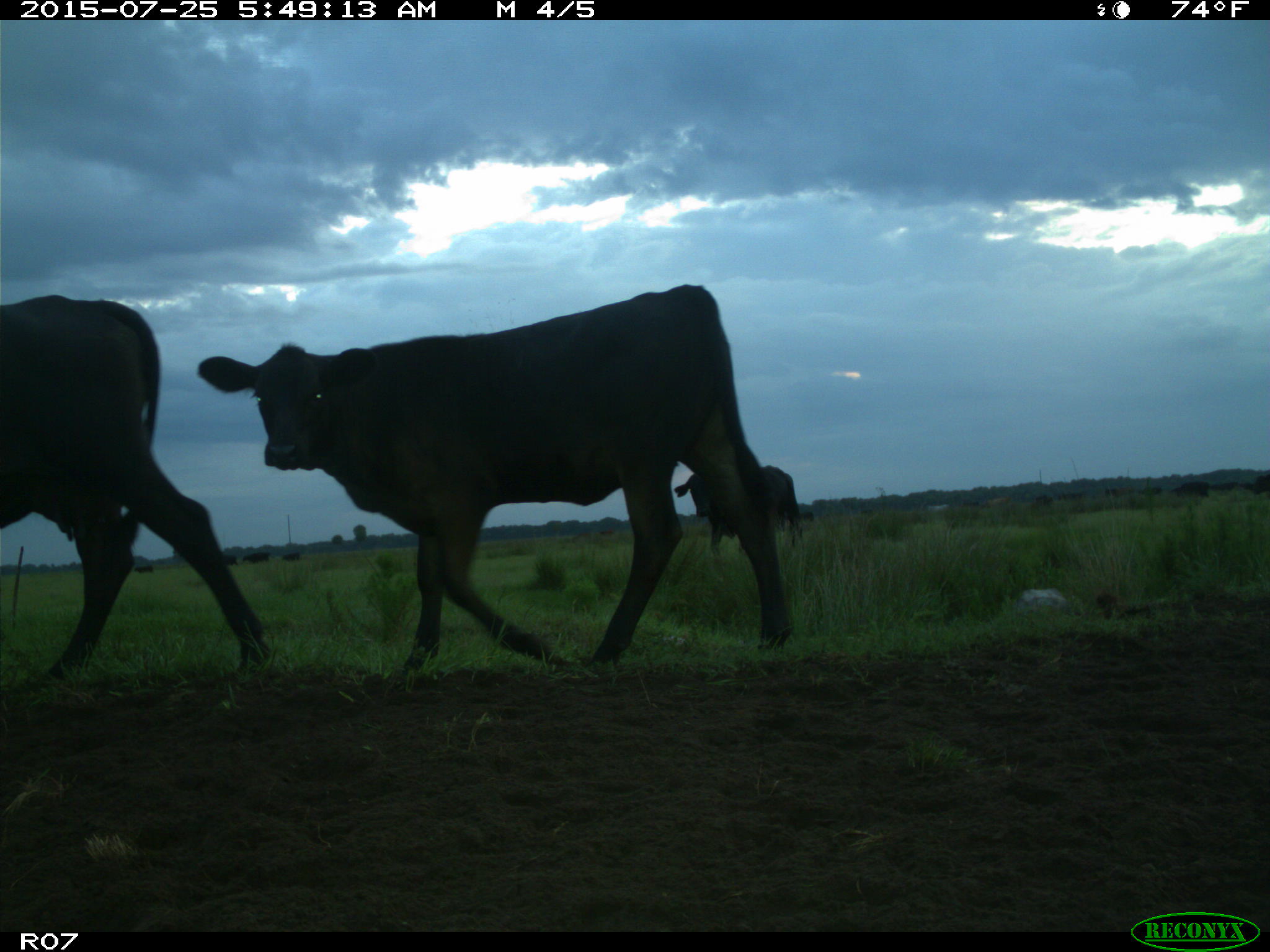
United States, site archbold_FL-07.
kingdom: Animalia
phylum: Chordata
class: Mammalia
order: Artiodactyla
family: Bovidae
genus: Bos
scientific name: Bos taurus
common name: domestic cow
Bos taurus (domestic cow).